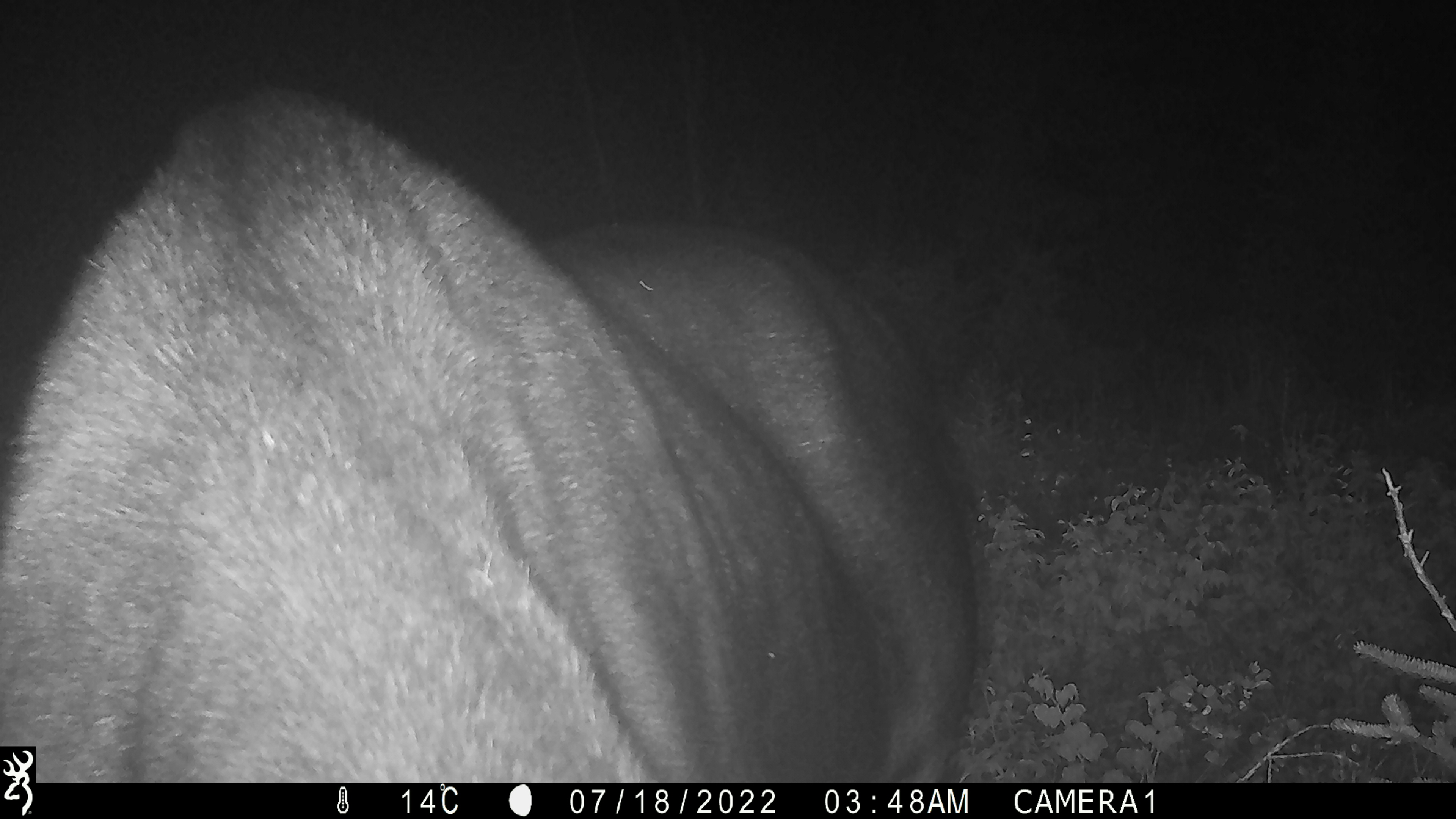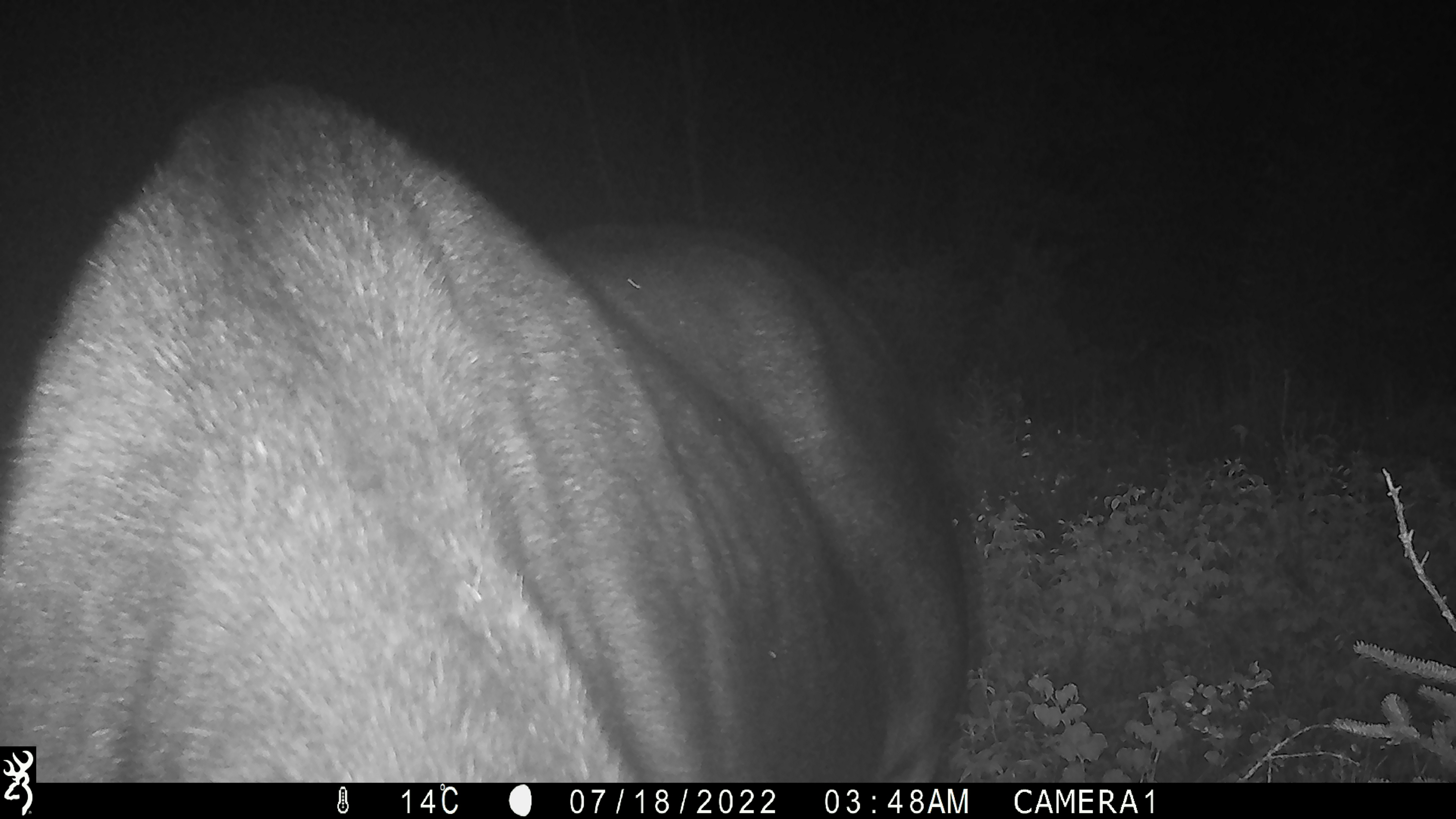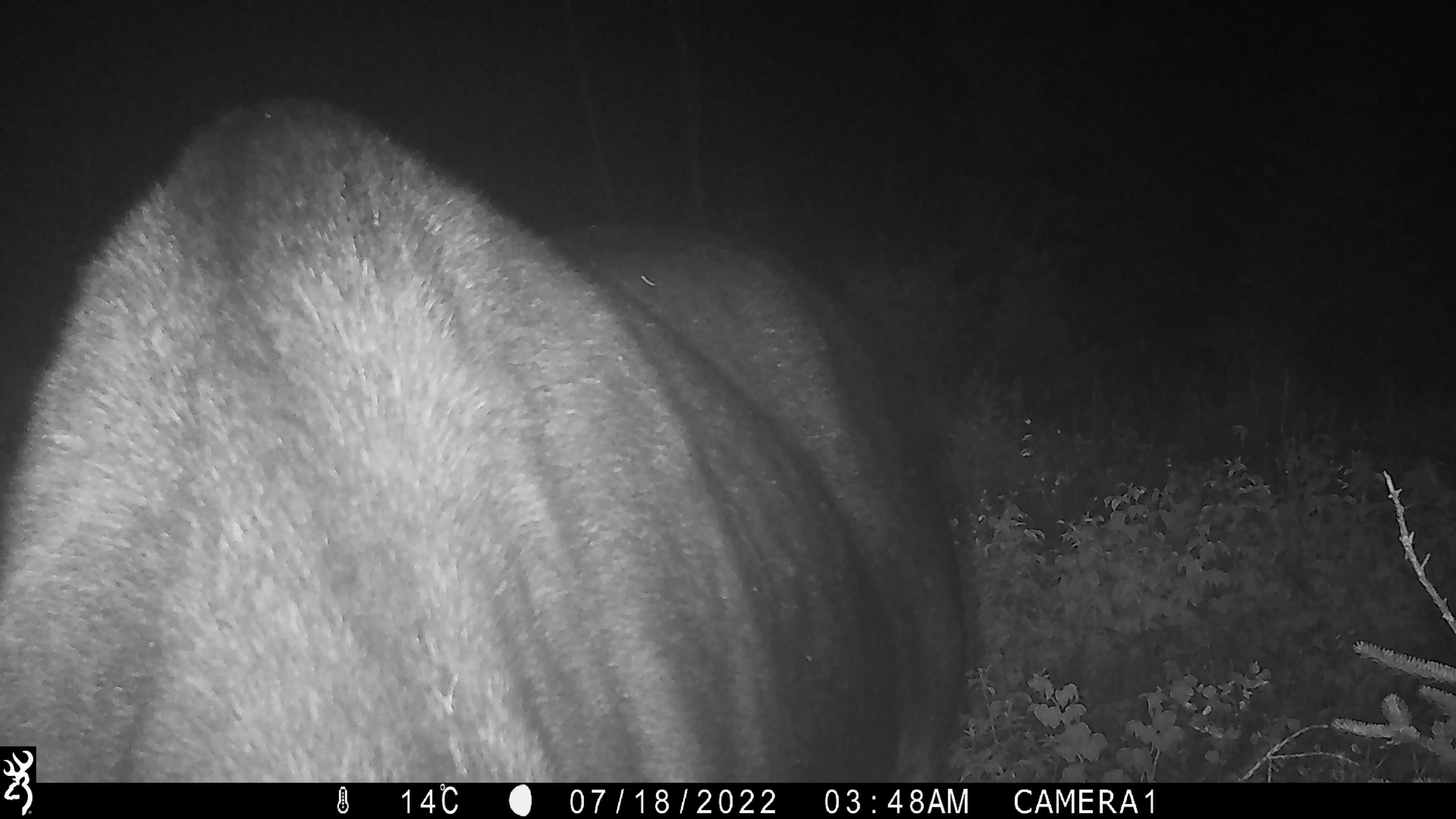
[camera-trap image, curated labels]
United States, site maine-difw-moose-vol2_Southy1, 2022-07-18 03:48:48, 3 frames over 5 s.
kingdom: Animalia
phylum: Chordata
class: Mammalia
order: Artiodactyla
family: Cervidae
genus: Alces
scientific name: Alces alces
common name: moose